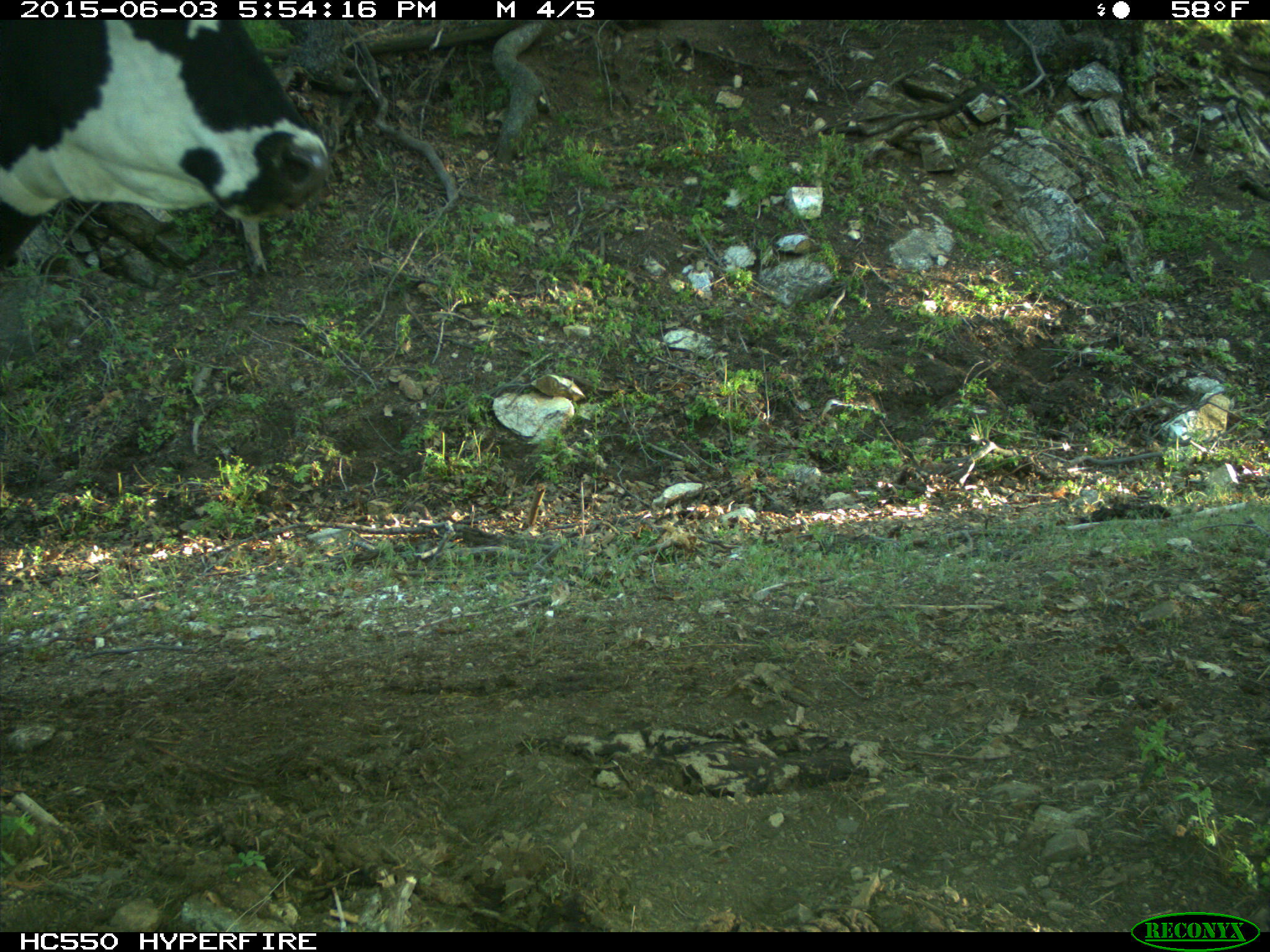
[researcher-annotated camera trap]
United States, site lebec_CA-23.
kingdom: Animalia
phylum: Chordata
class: Mammalia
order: Artiodactyla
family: Bovidae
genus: Bos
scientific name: Bos taurus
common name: domestic cow